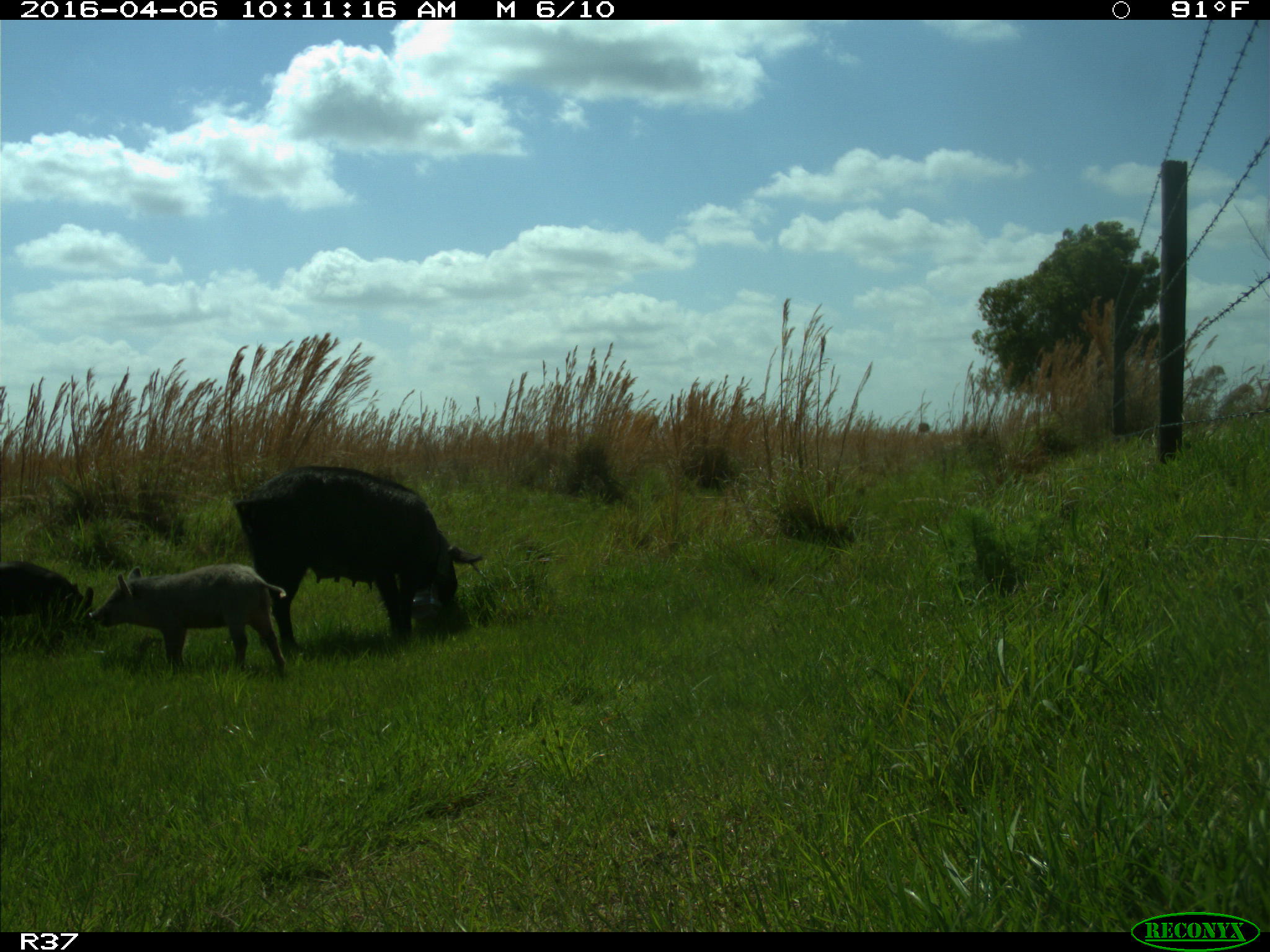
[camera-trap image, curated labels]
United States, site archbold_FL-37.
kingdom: Animalia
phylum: Chordata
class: Mammalia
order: Artiodactyla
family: Suidae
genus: Sus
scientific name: Sus scrofa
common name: wild boar